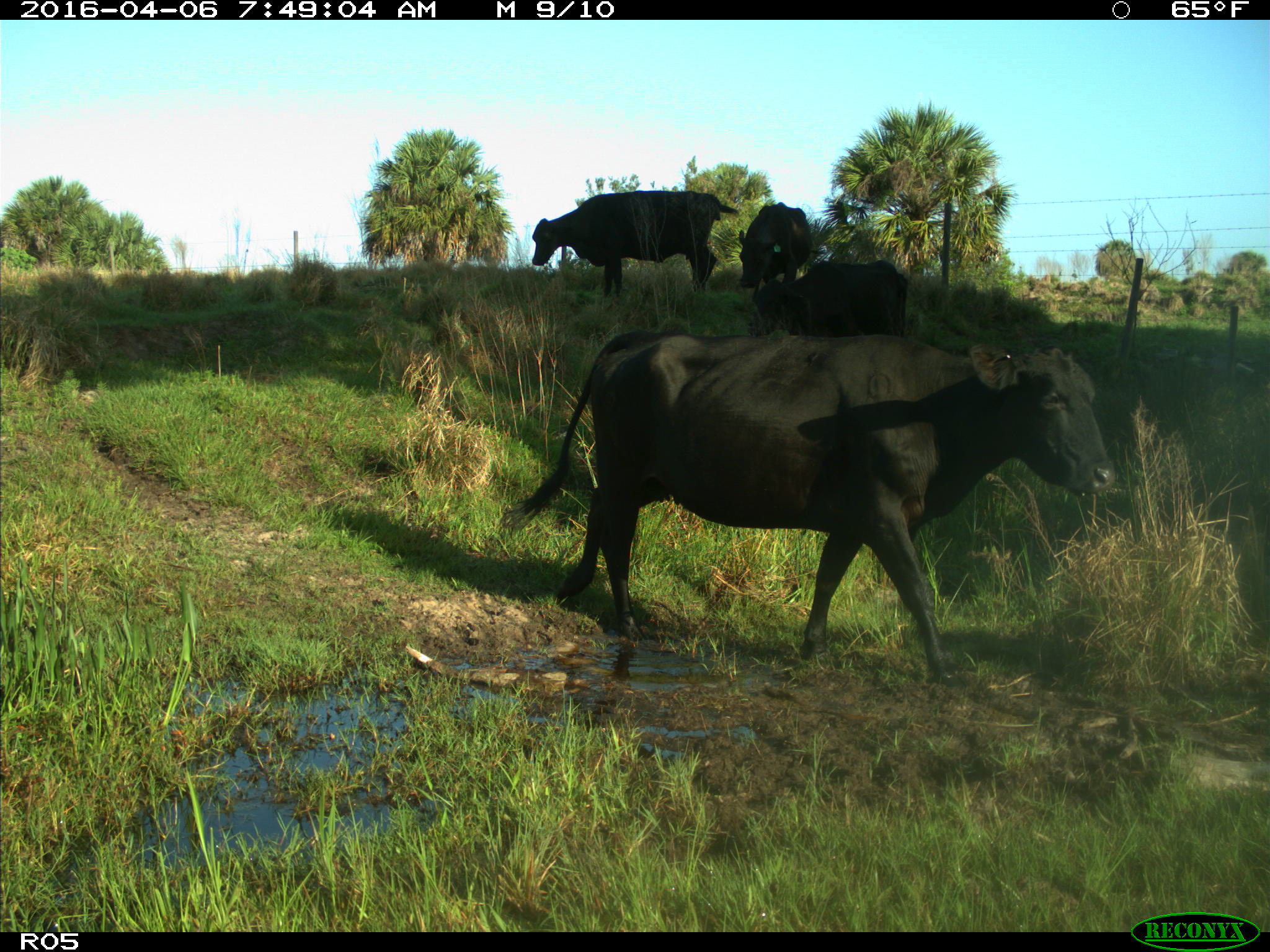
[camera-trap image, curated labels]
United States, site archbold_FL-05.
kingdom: Animalia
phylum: Chordata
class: Mammalia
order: Artiodactyla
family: Bovidae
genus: Bos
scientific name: Bos taurus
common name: domestic cow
Bos taurus (domestic cow).